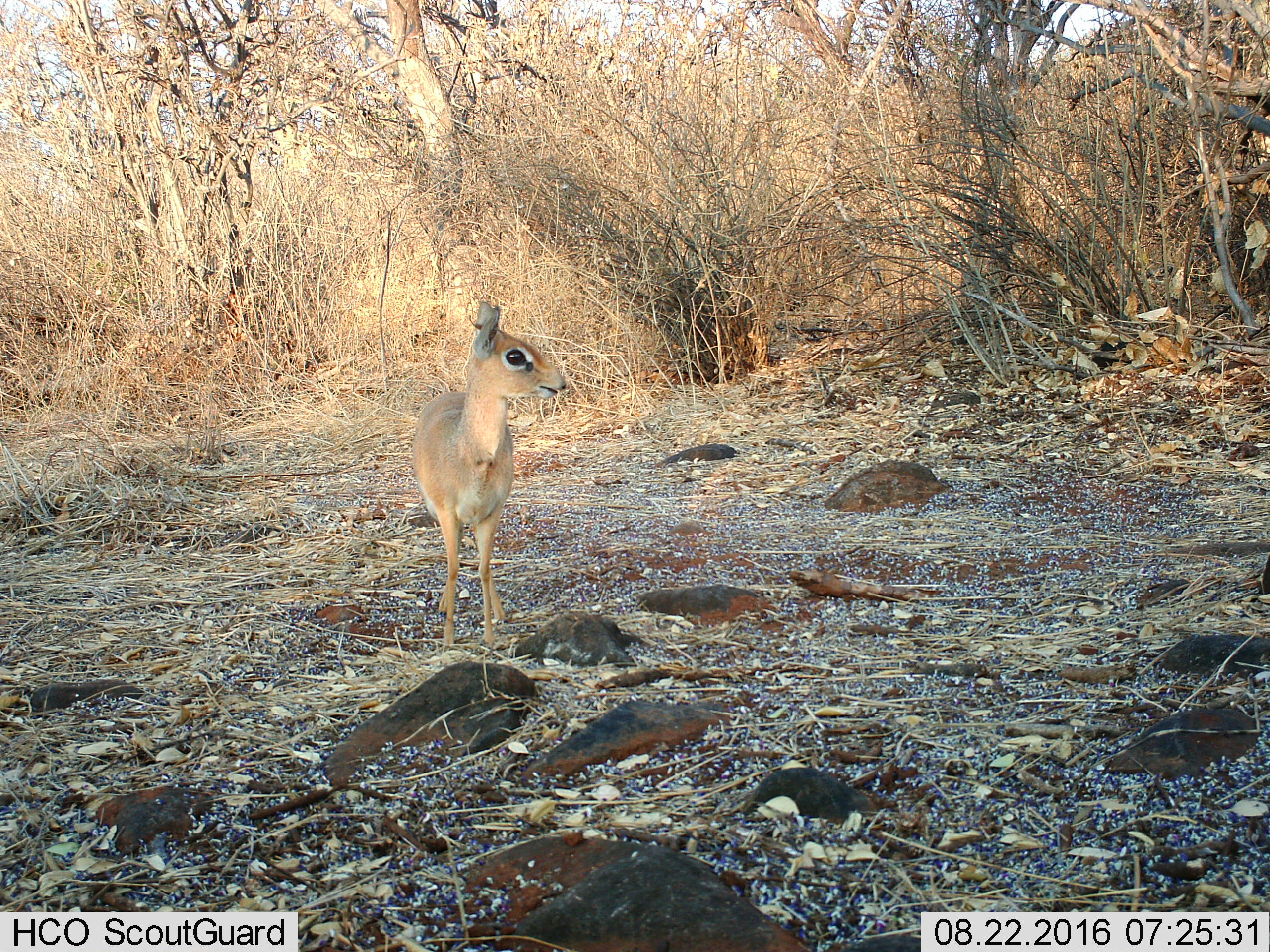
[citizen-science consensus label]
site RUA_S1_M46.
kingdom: Animalia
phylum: Chordata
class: Mammalia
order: Artiodactyla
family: Bovidae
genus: Madoqua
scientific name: Madoqua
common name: dik-dik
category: dikdik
Dikdik (dik-dik) (Madoqua), count 1. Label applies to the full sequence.